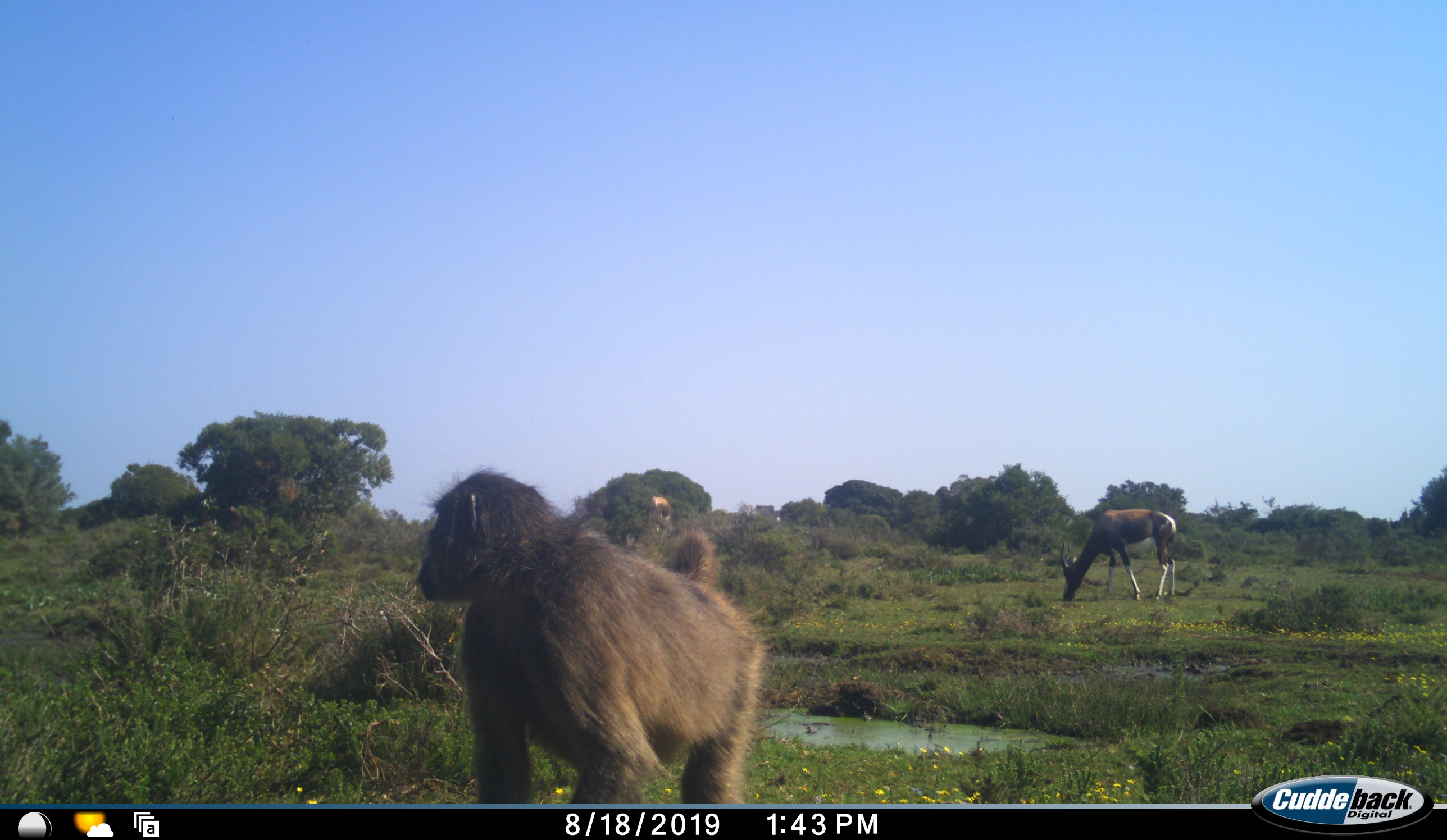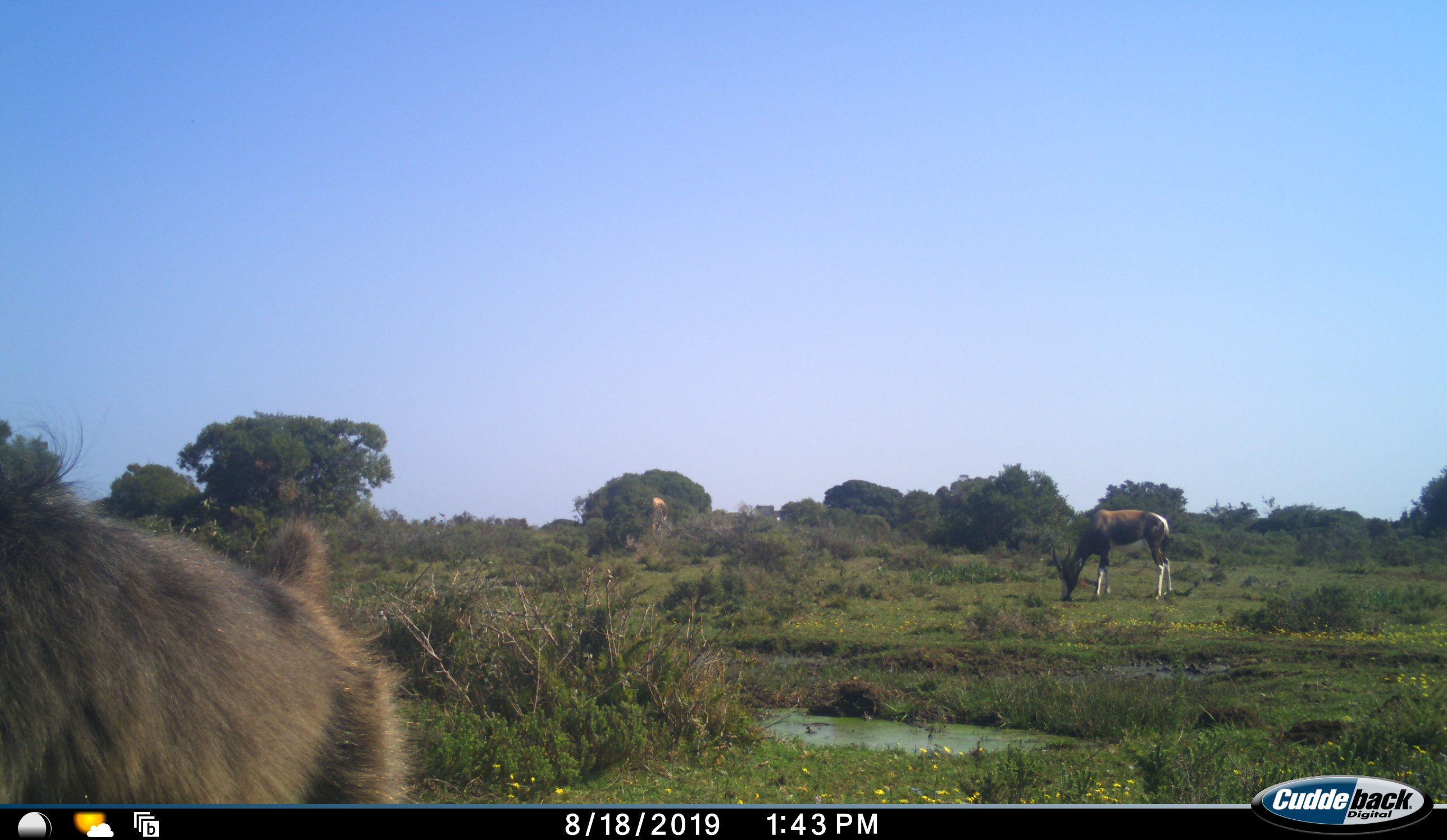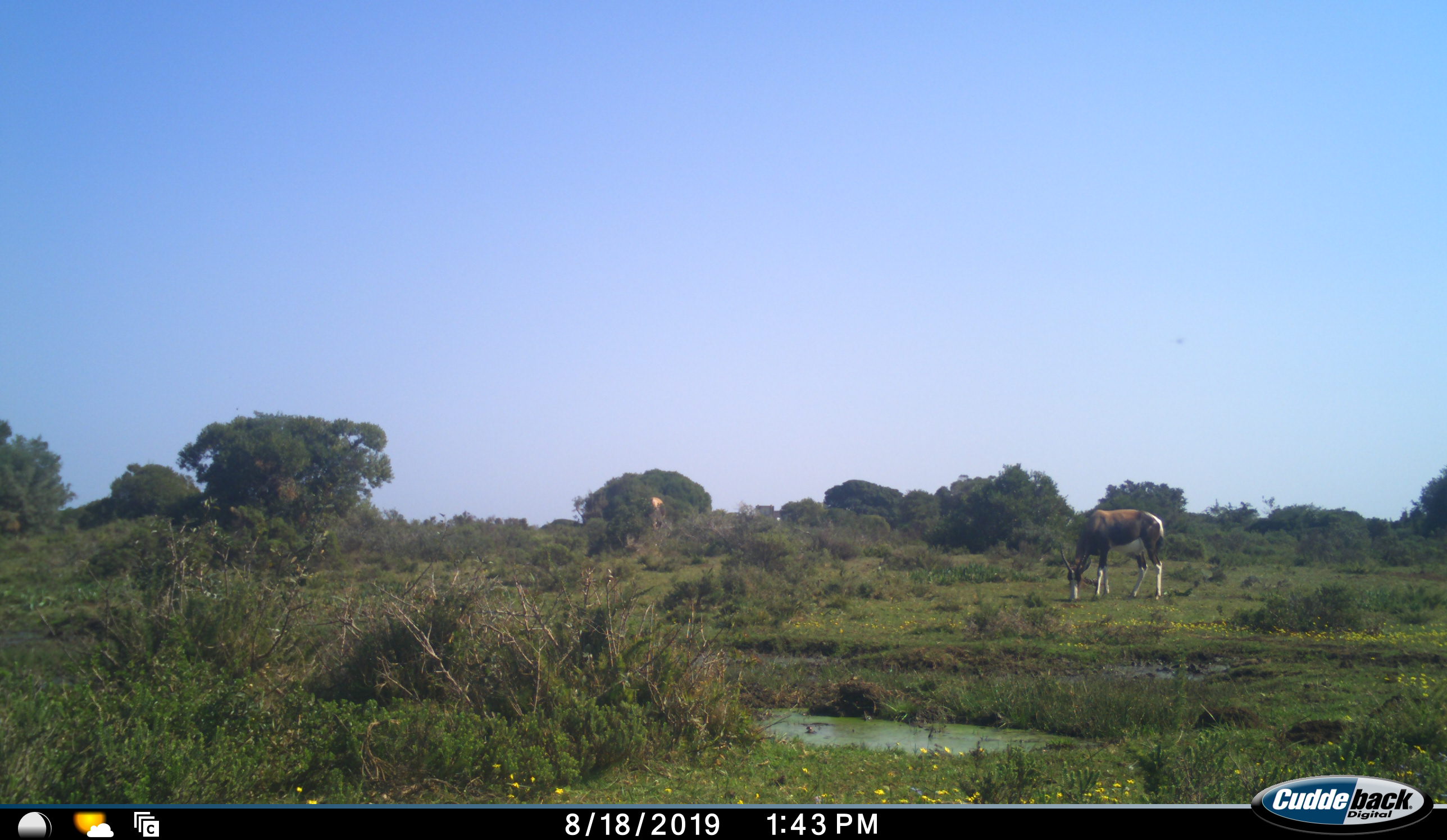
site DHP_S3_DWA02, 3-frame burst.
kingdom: Animalia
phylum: Chordata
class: Mammalia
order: Primates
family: Cercopithecidae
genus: Papio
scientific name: Papio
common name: baboon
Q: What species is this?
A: Baboon (Papio).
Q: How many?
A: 1.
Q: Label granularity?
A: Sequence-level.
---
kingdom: Animalia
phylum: Chordata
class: Mammalia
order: Artiodactyla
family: Bovidae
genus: Damaliscus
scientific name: Damaliscus pygargus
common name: bontebok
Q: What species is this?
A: Bontebok (Damaliscus pygargus).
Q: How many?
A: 1.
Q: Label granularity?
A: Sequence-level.